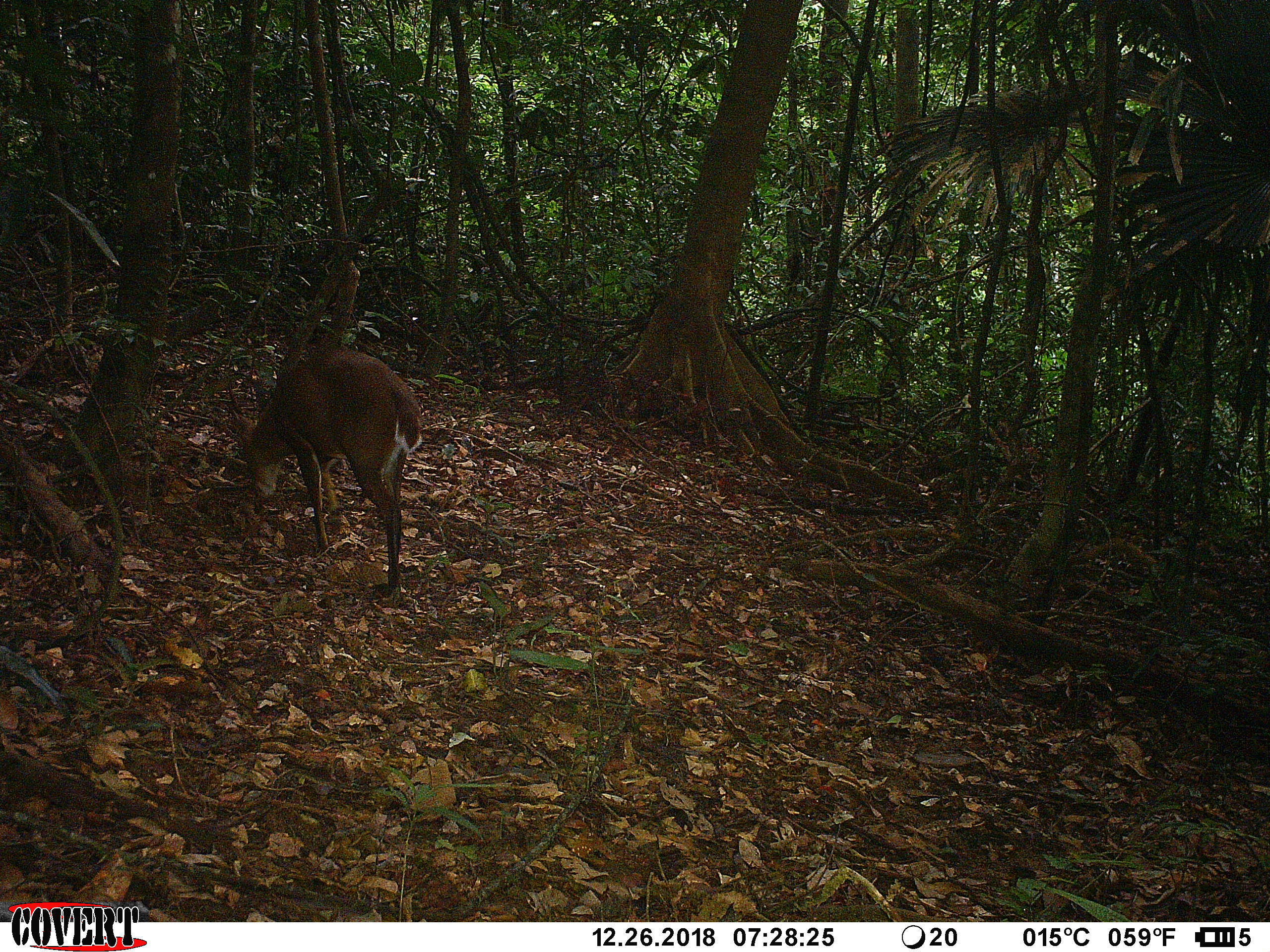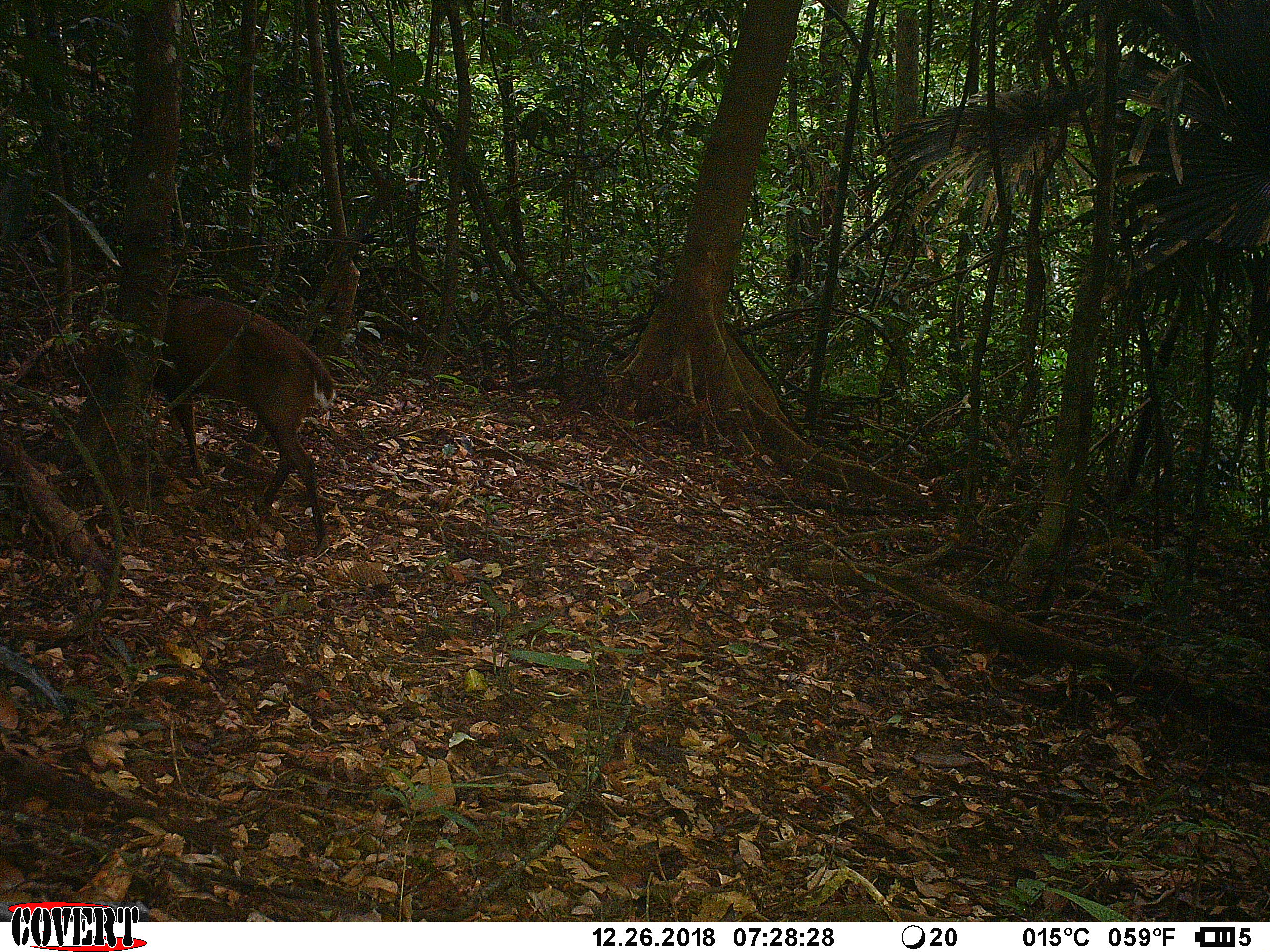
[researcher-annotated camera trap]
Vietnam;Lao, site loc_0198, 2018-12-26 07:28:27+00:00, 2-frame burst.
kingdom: Animalia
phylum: Chordata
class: Mammalia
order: Artiodactyla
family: Cervidae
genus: Muntiacus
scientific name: Muntiacus vuquangensis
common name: large-antlered muntjac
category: large antlered muntjac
Large antlered muntjac (large-antlered muntjac) (Muntiacus vuquangensis). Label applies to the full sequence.